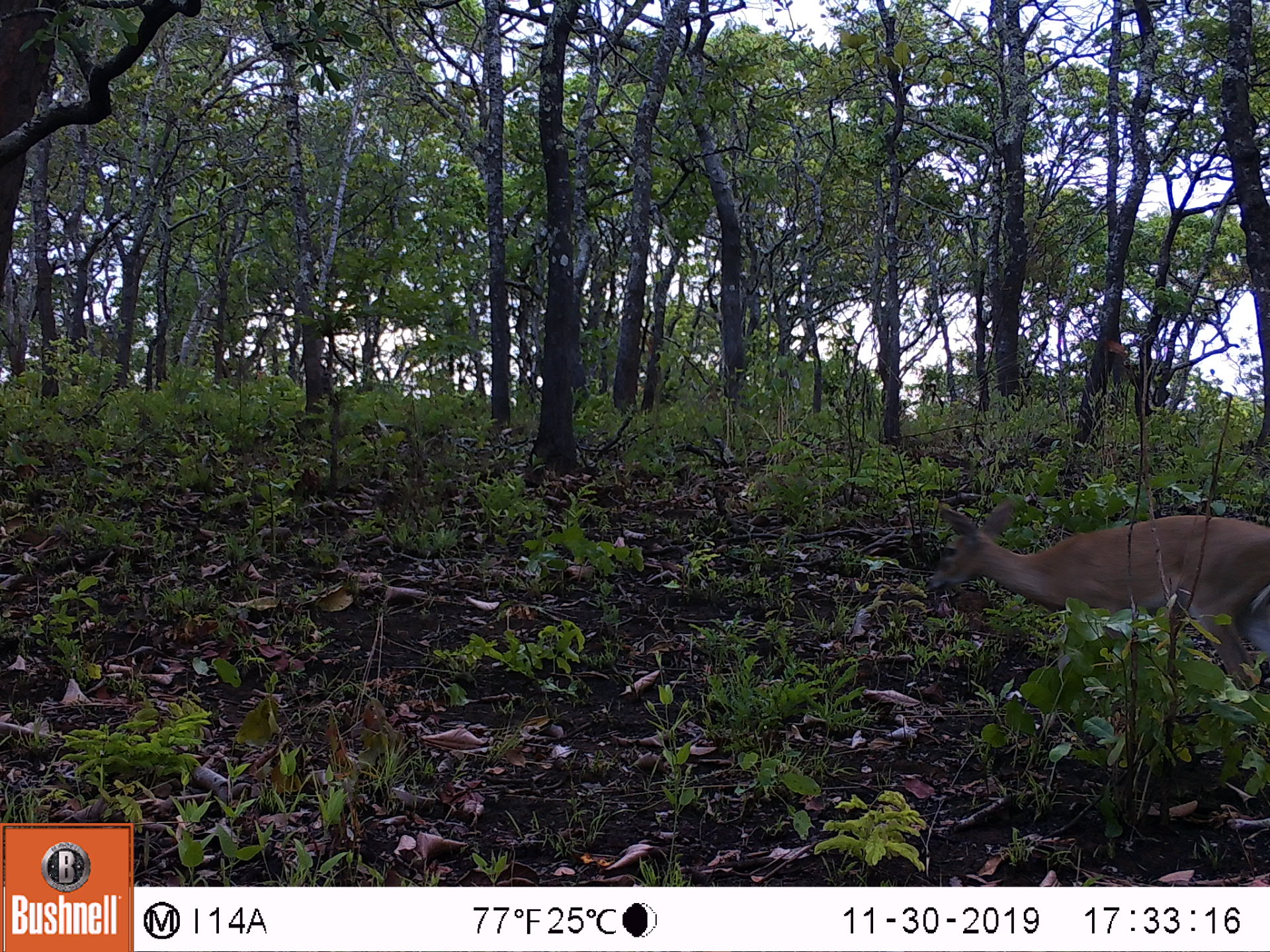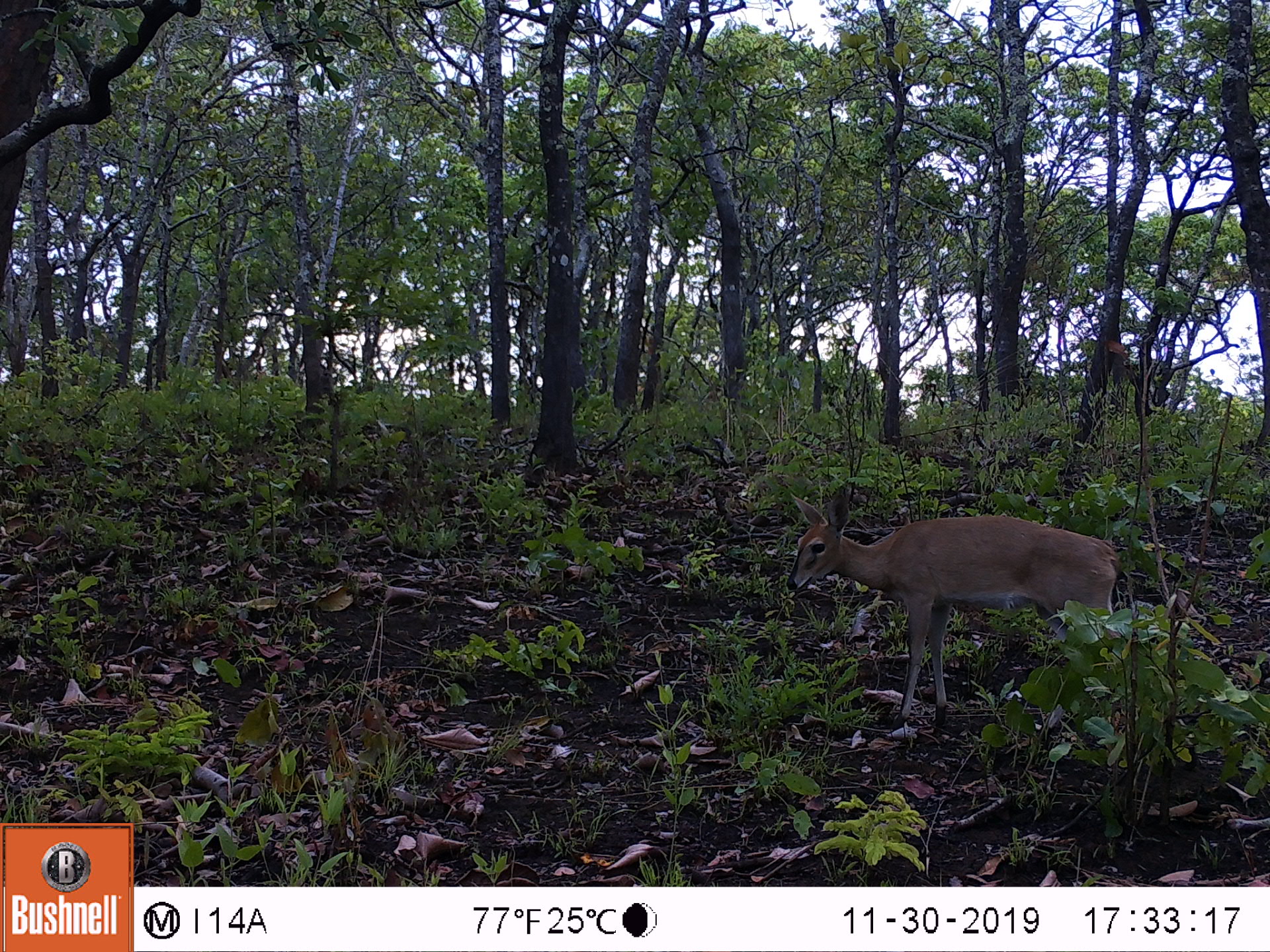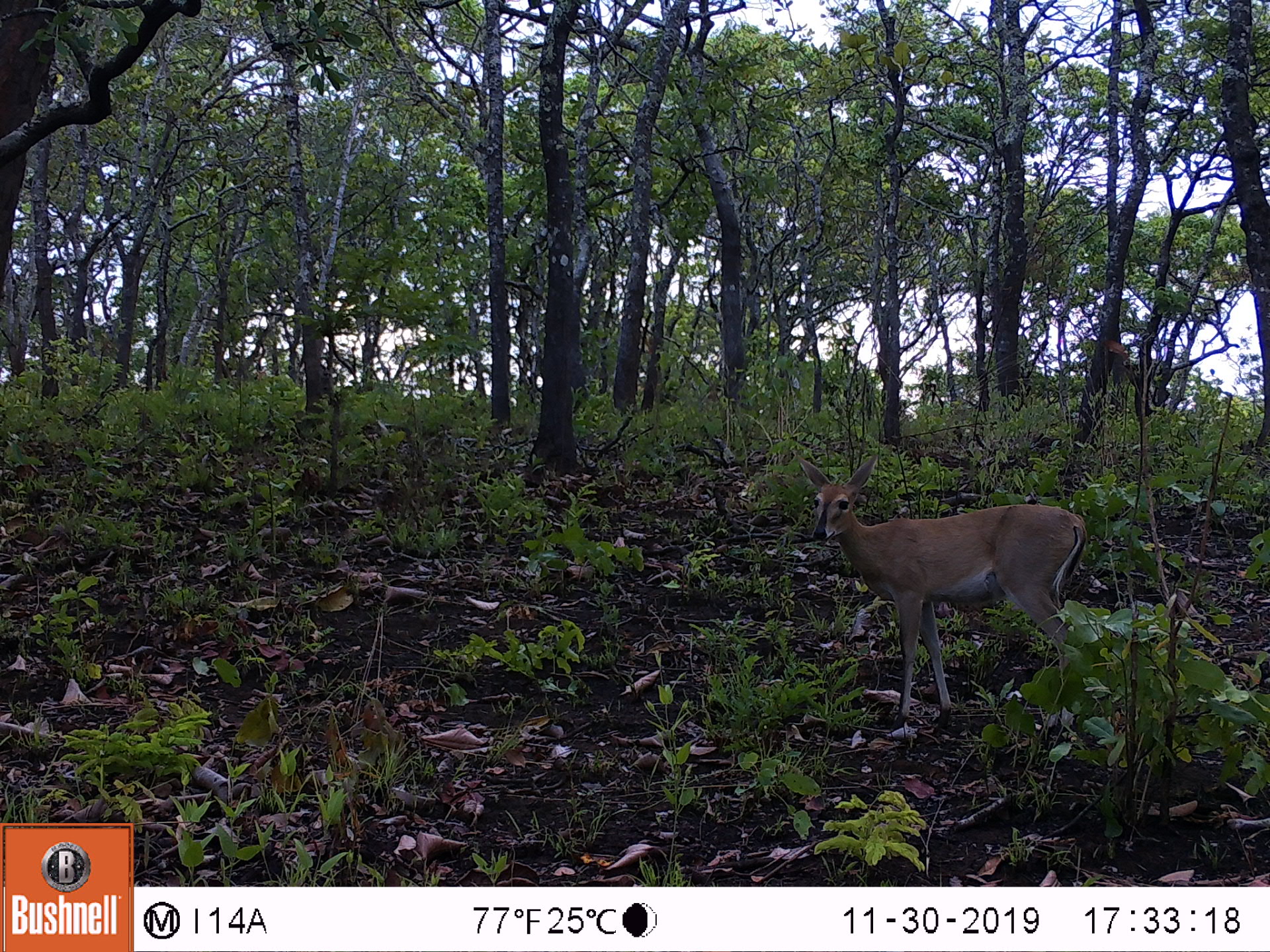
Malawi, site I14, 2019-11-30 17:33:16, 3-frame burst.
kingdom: Animalia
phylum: Chordata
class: Mammalia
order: Artiodactyla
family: Bovidae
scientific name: Antilopinae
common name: small antelope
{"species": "small antelope (Antilopinae)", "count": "1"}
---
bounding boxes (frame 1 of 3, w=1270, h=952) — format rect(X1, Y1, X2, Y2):
small antelope: rect(915, 490, 1268, 692)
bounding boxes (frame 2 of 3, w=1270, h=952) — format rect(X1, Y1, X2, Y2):
small antelope: rect(780, 483, 1129, 743)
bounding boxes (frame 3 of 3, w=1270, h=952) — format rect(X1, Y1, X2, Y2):
small antelope: rect(793, 449, 1088, 733)